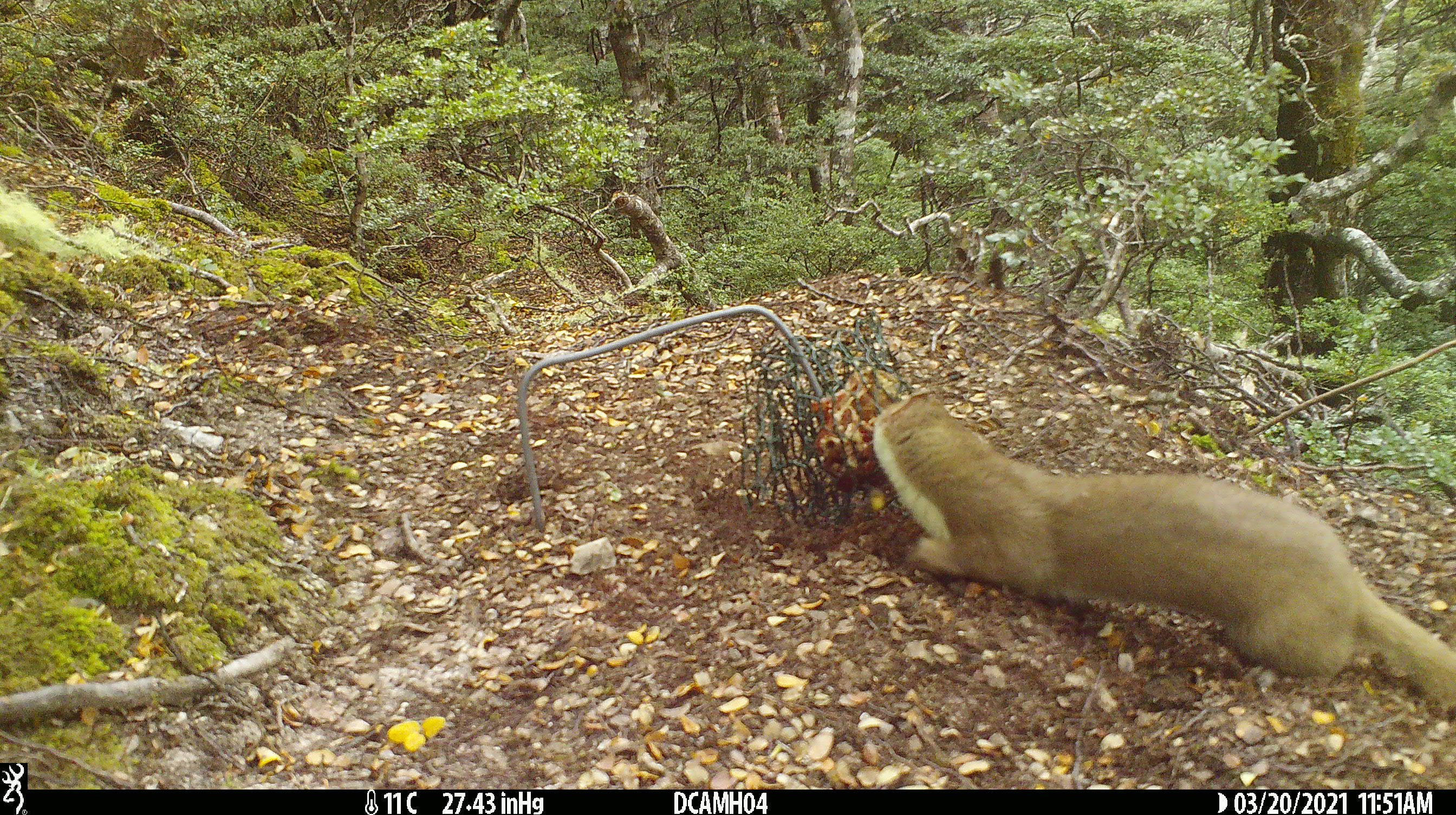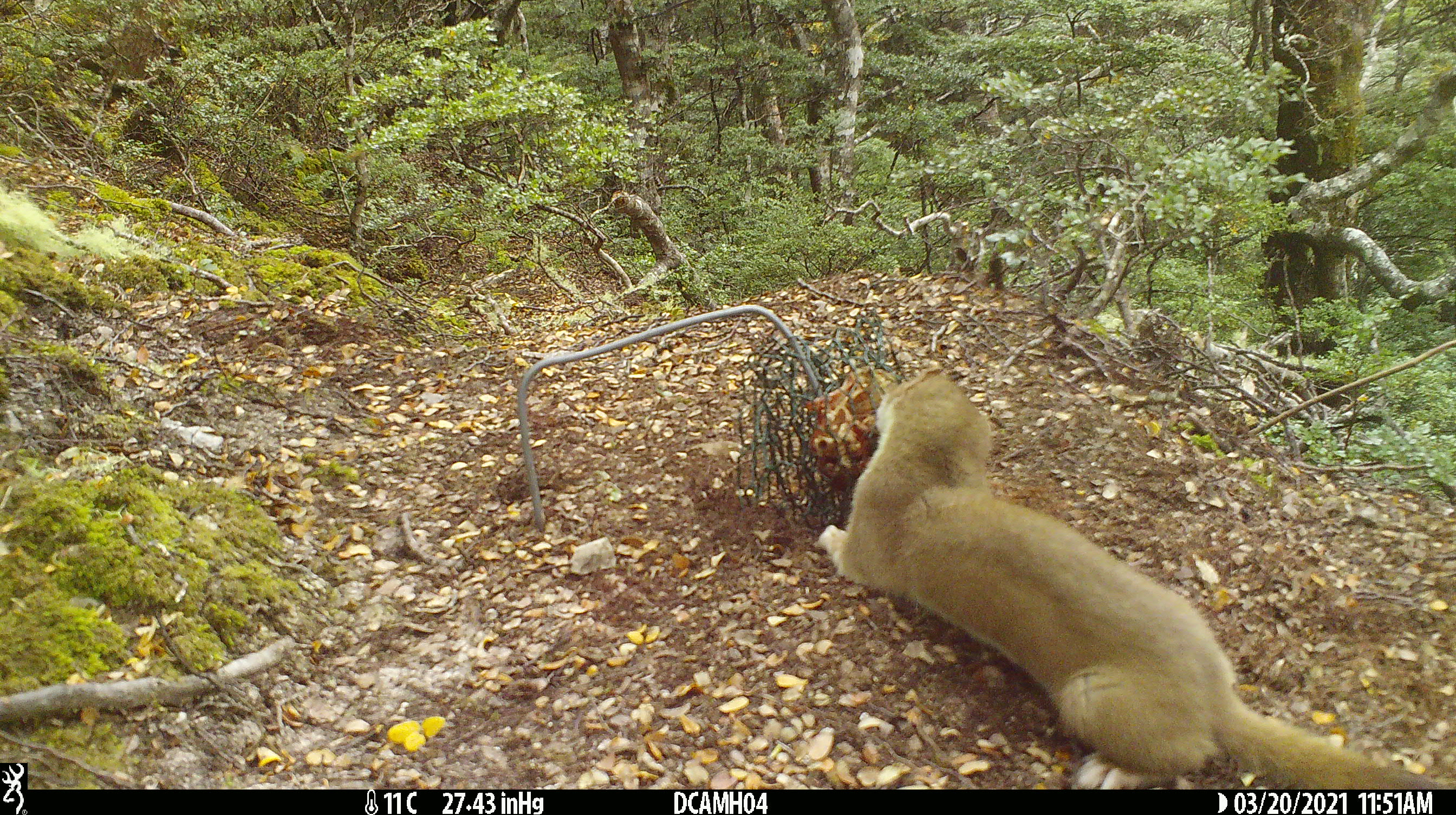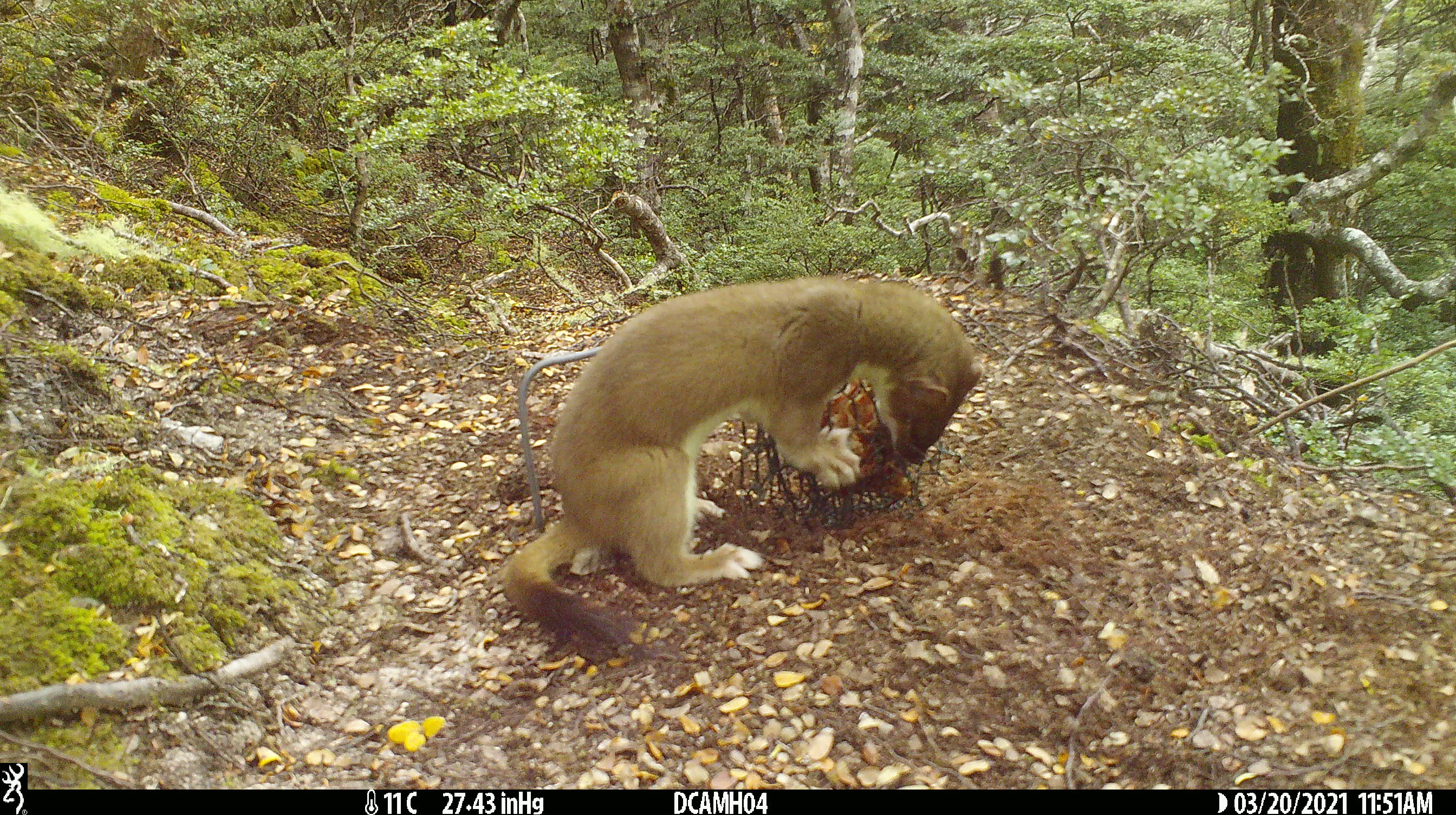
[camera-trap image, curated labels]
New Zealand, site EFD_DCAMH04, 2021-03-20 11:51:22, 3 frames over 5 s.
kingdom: Animalia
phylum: Chordata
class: Mammalia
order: Carnivora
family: Mustelidae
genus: Mustela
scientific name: Mustela erminea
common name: stoat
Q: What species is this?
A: Stoat (Mustela erminea).